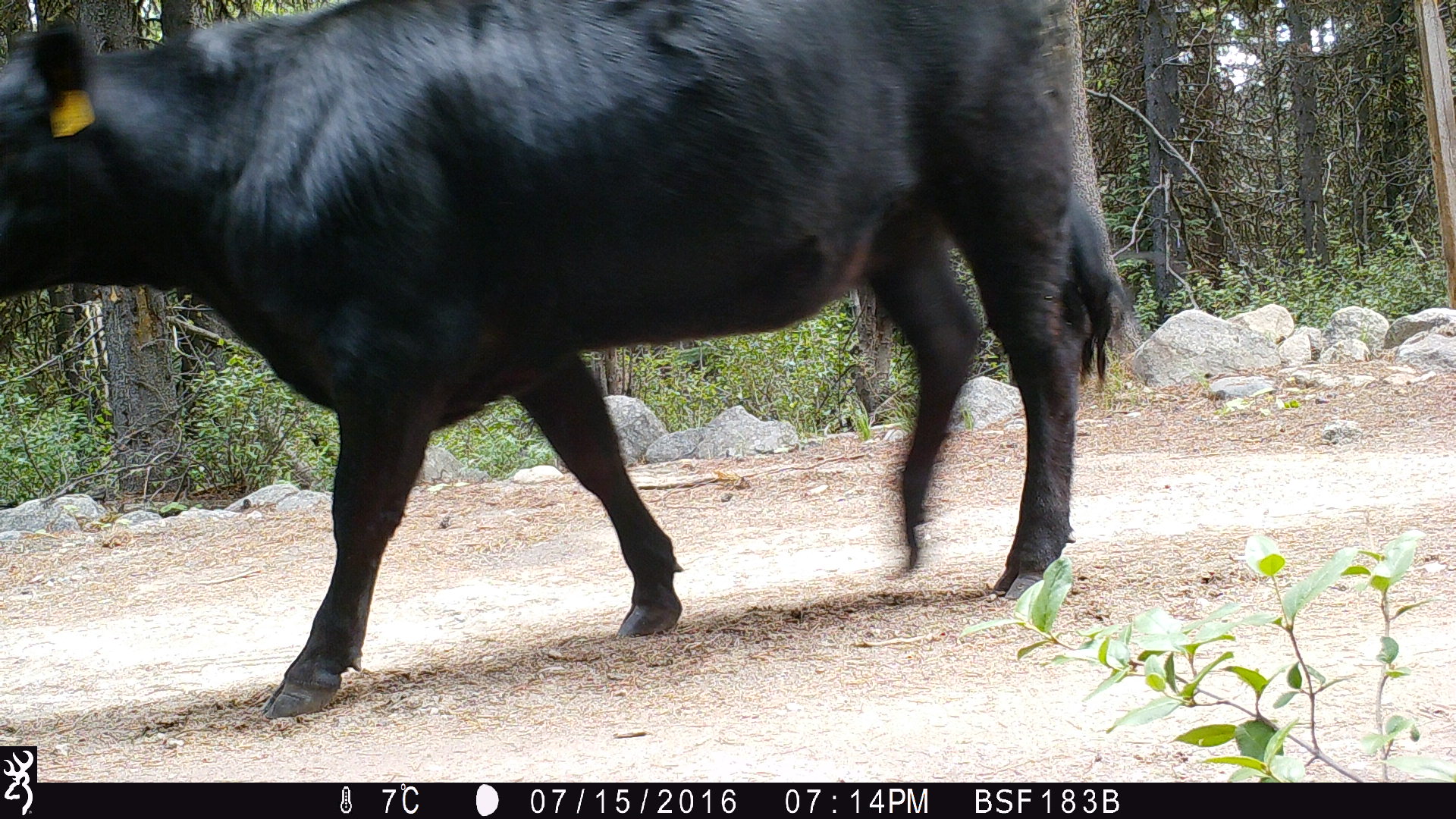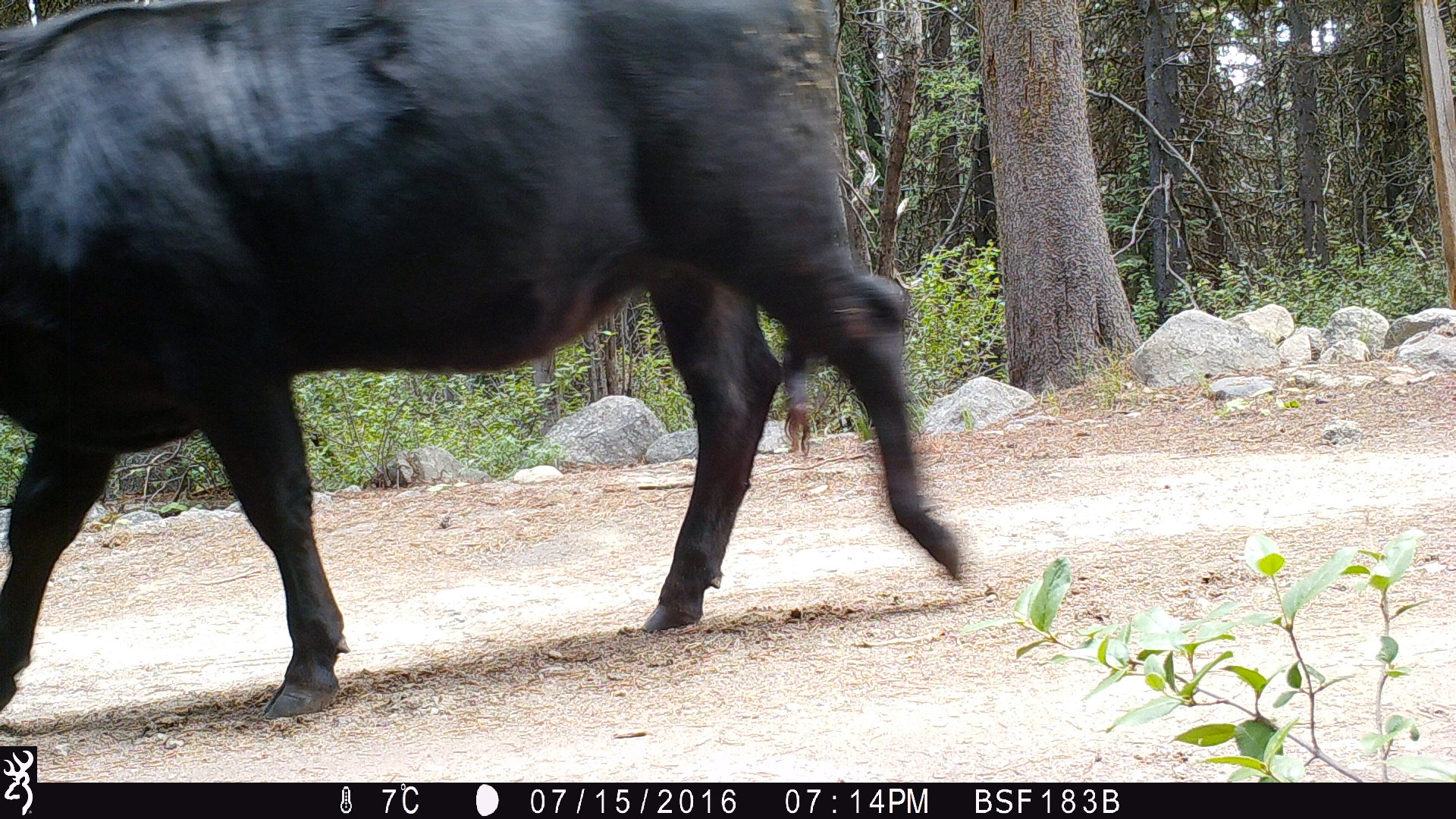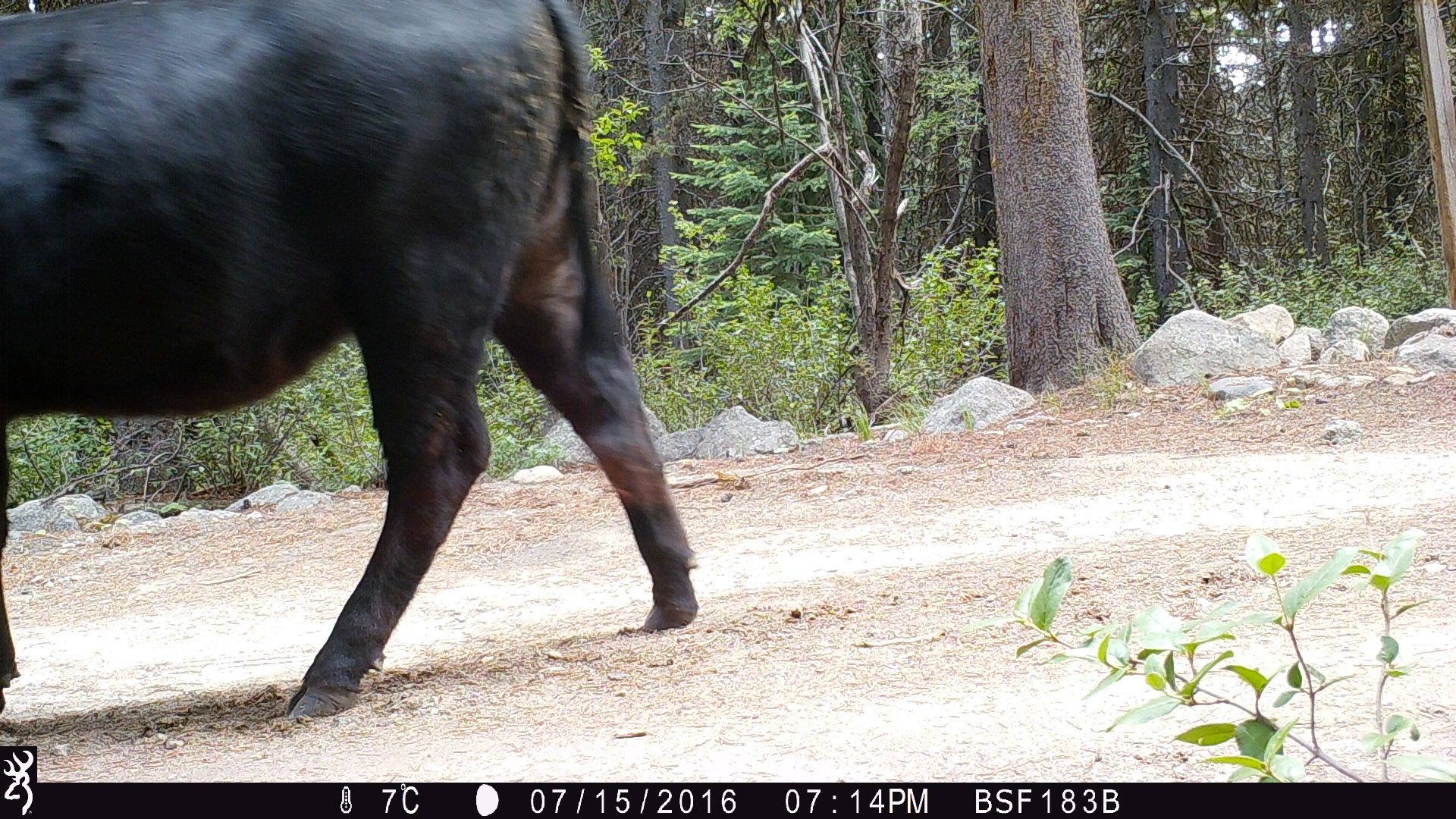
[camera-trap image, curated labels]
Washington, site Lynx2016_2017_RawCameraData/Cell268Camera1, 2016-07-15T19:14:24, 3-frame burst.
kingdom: Animalia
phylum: Chordata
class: Mammalia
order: Artiodactyla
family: Bovidae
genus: Bos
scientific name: Bos taurus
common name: domestic cattle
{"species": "domestic cattle (Bos taurus)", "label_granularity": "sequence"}